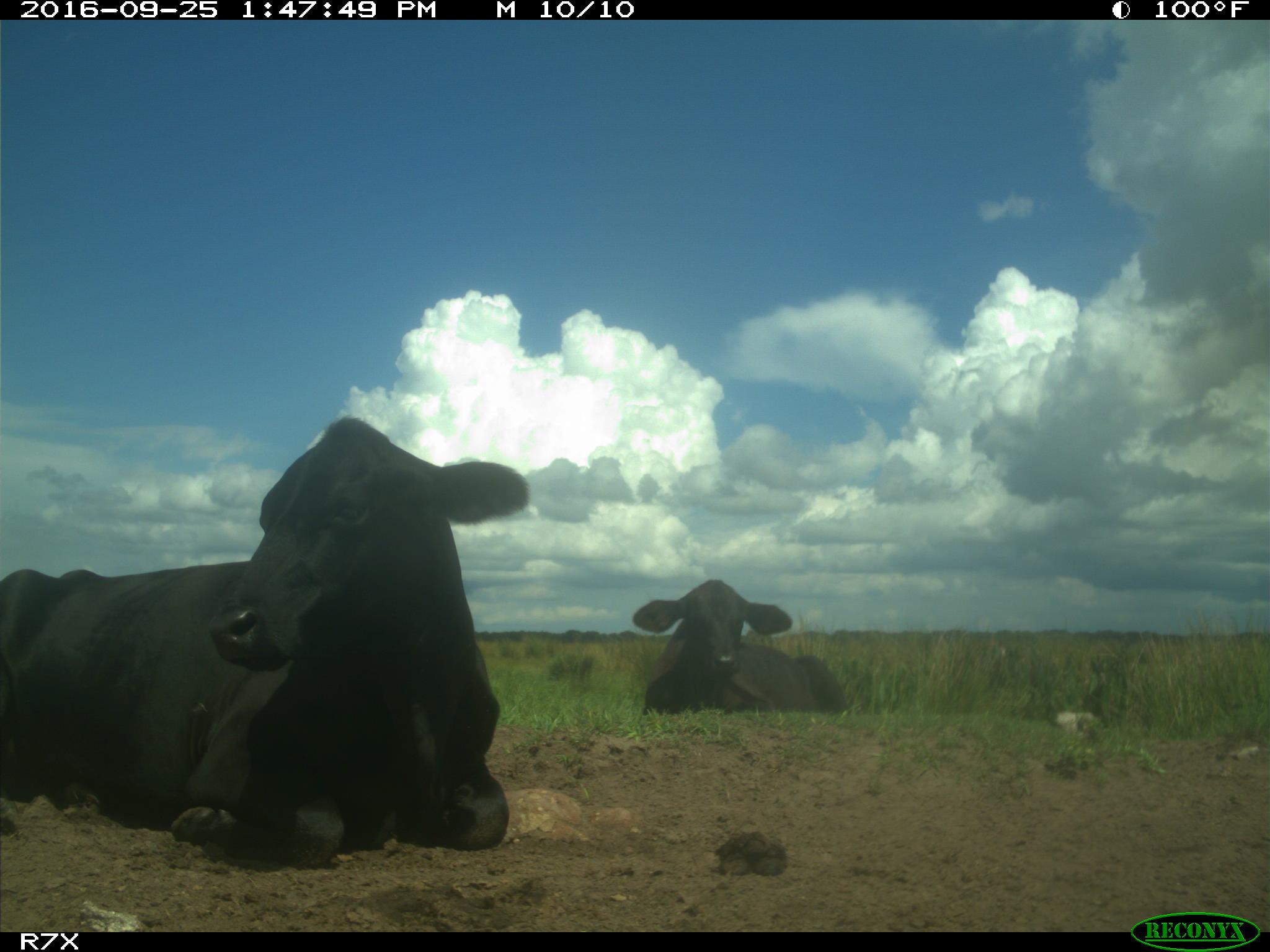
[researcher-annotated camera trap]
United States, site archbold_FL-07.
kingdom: Animalia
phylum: Chordata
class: Mammalia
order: Artiodactyla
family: Bovidae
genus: Bos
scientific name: Bos taurus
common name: domestic cow